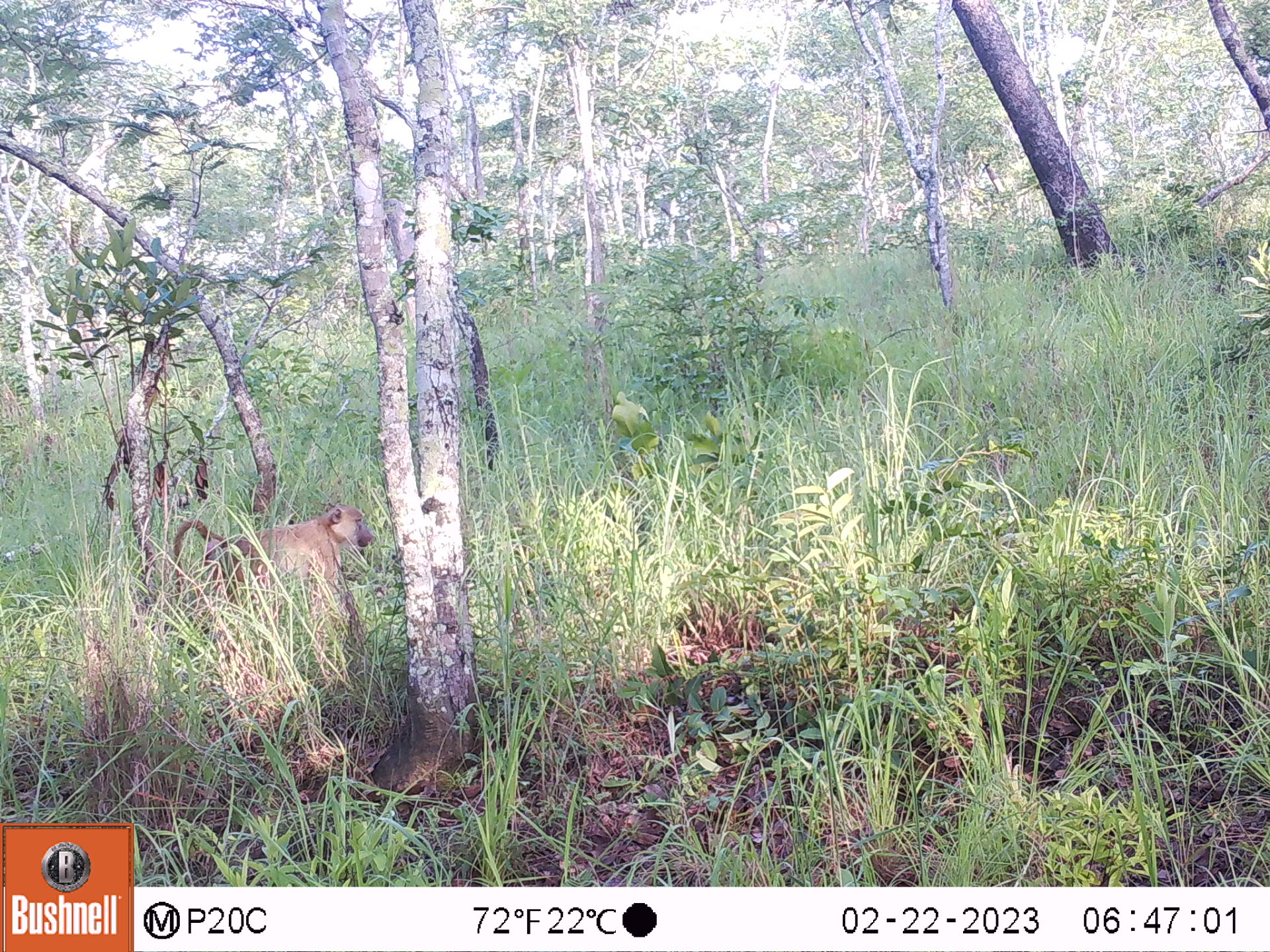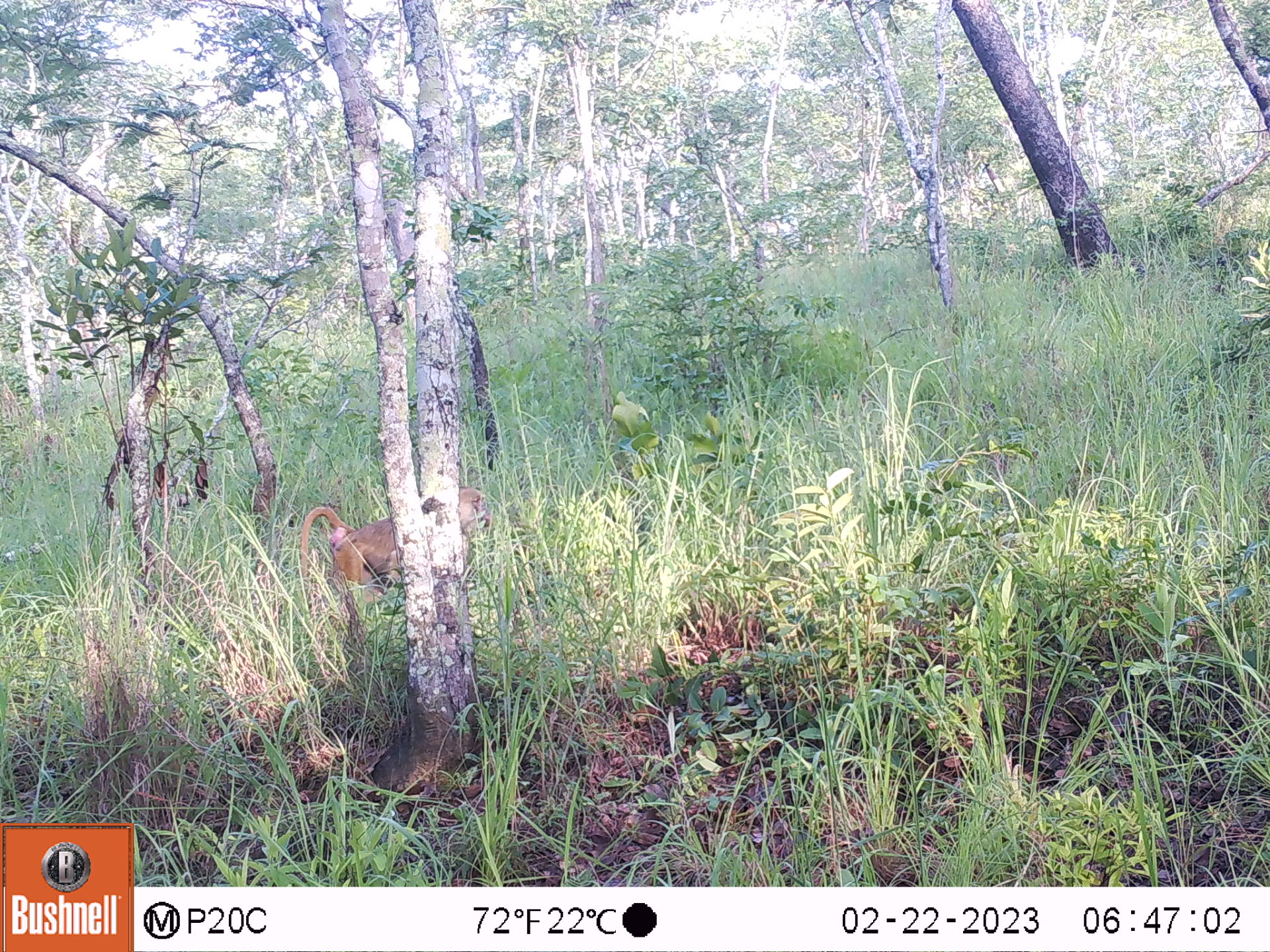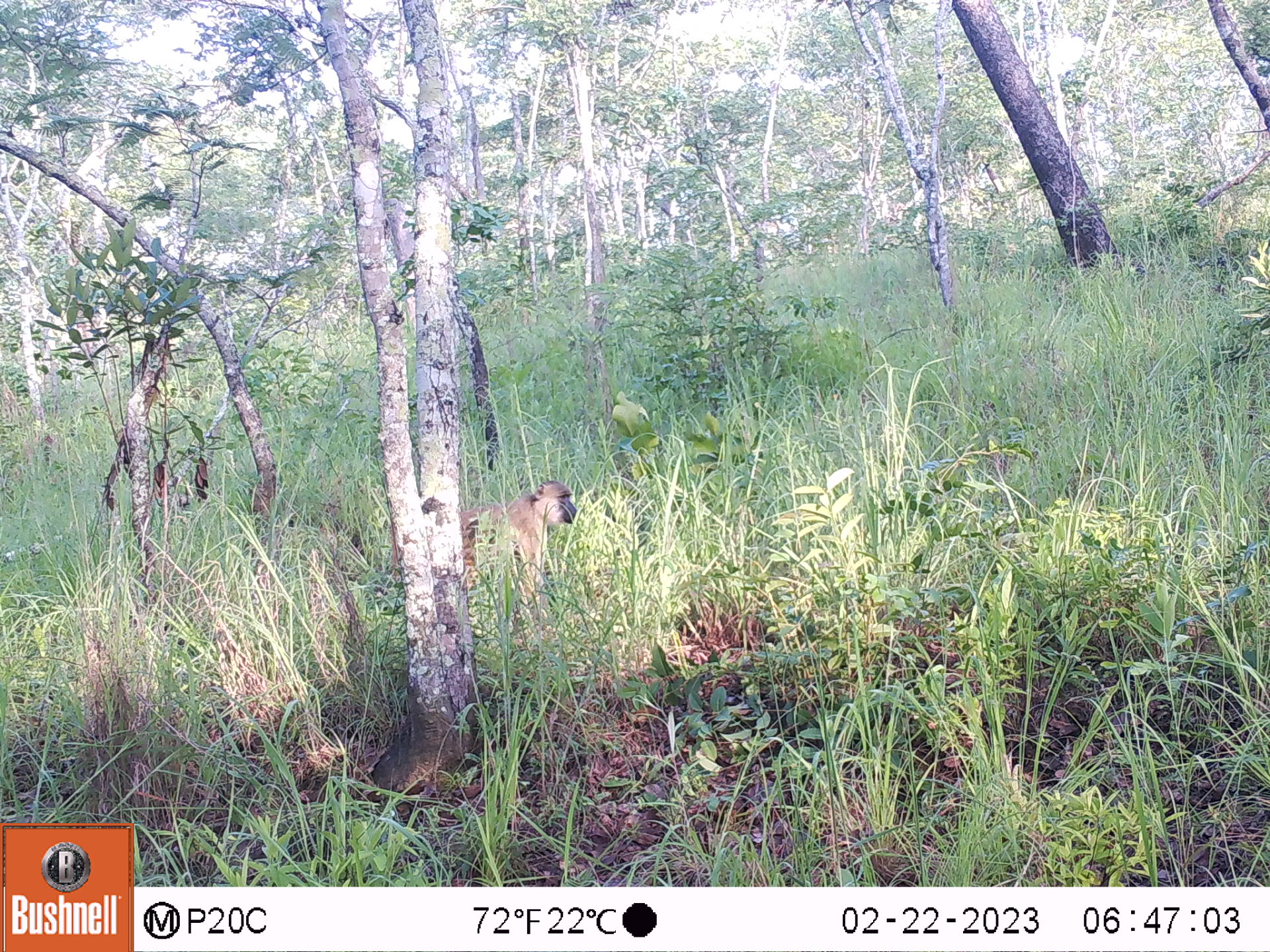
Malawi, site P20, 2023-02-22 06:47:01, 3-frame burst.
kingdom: Animalia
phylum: Chordata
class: Mammalia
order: Primates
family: Cercopithecidae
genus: Papio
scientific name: Papio cynocephalus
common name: yellow baboon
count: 1